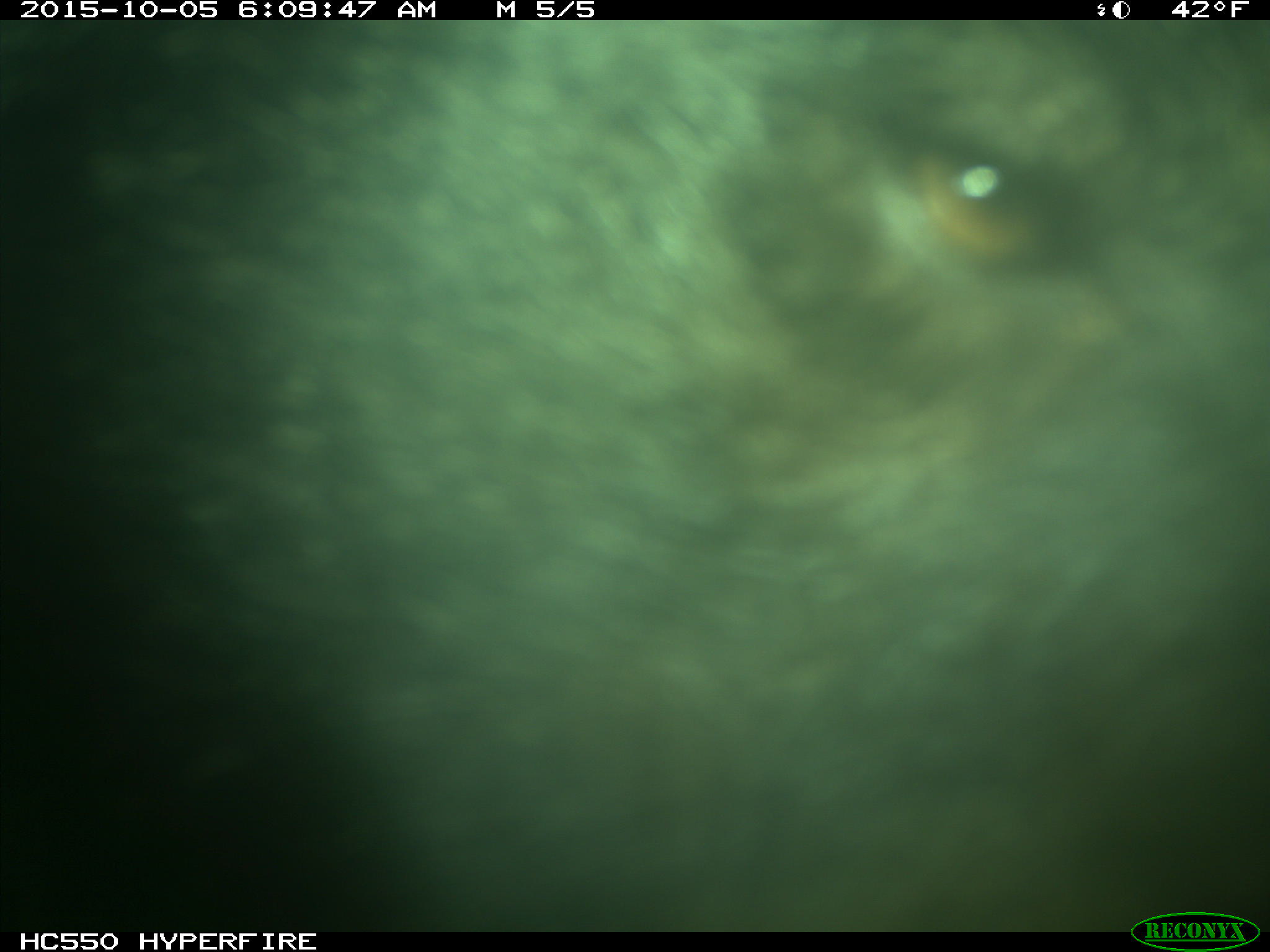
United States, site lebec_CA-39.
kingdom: Animalia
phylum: Chordata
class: Mammalia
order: Carnivora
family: Ursidae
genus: Ursus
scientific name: Ursus americanus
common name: american black bear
Ursus americanus (american black bear).